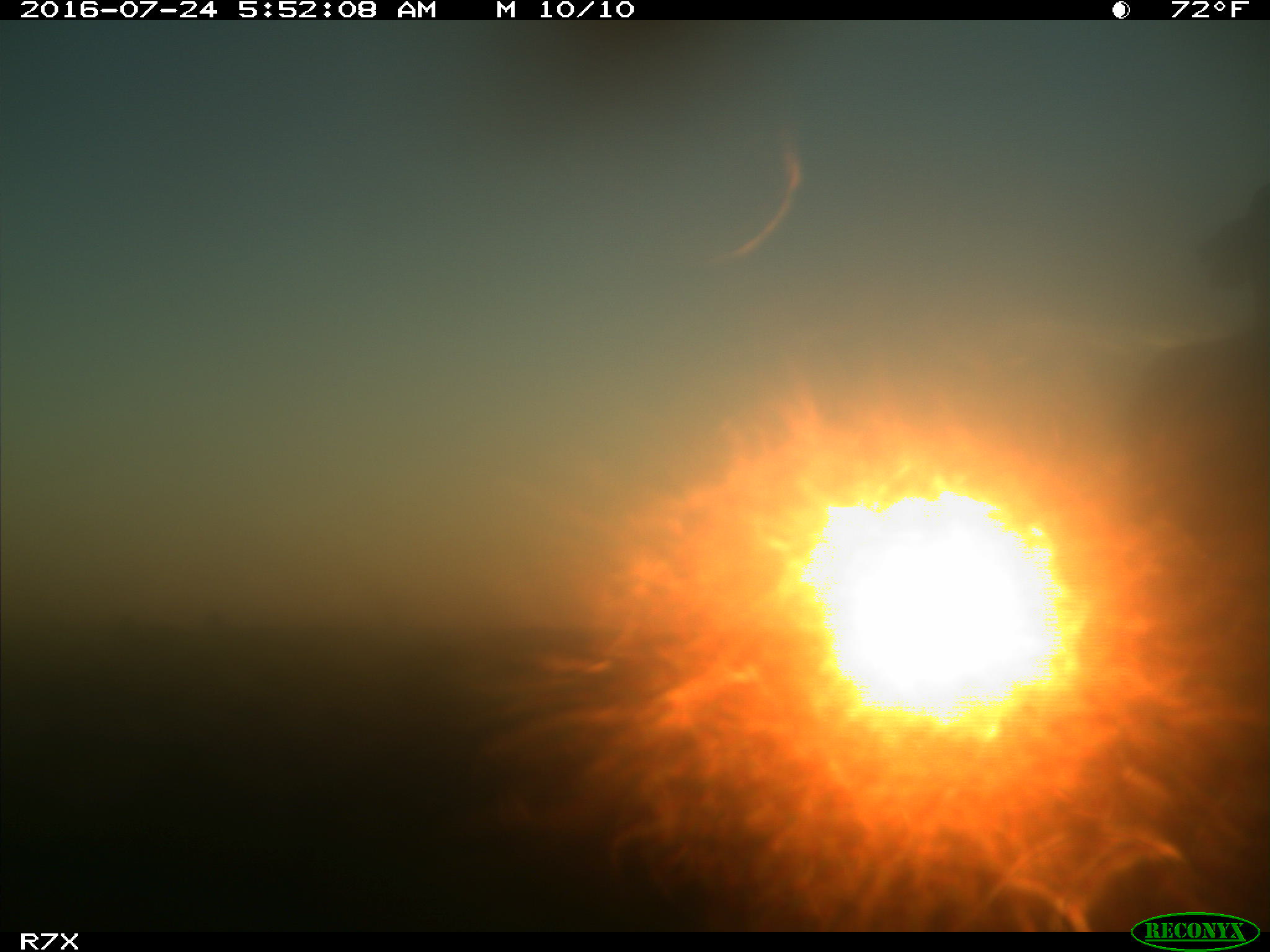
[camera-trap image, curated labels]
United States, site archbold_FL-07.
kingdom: Animalia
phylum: Chordata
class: Mammalia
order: Artiodactyla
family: Bovidae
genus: Bos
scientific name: Bos taurus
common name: domestic cow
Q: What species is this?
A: Bos taurus (domestic cow).